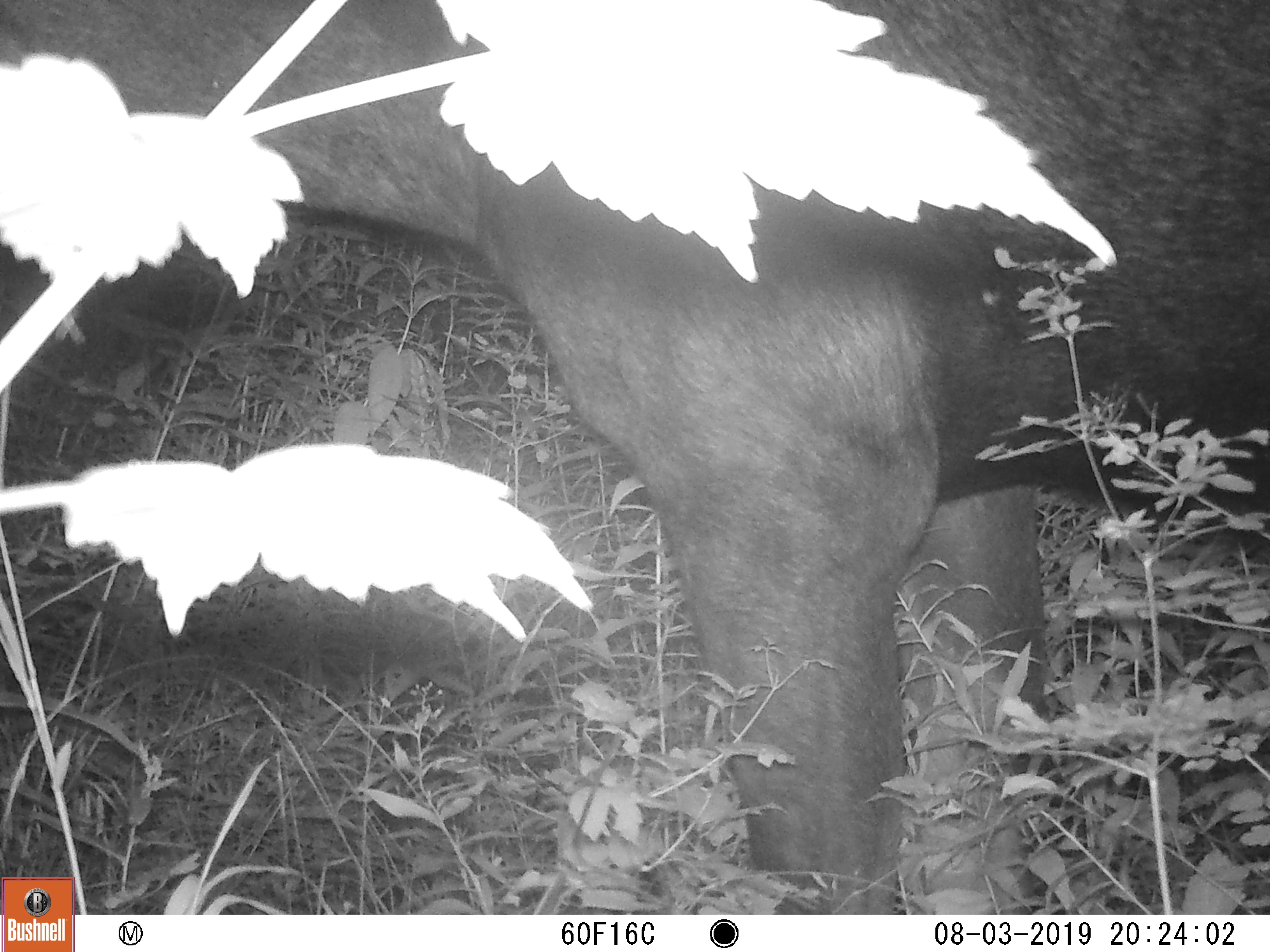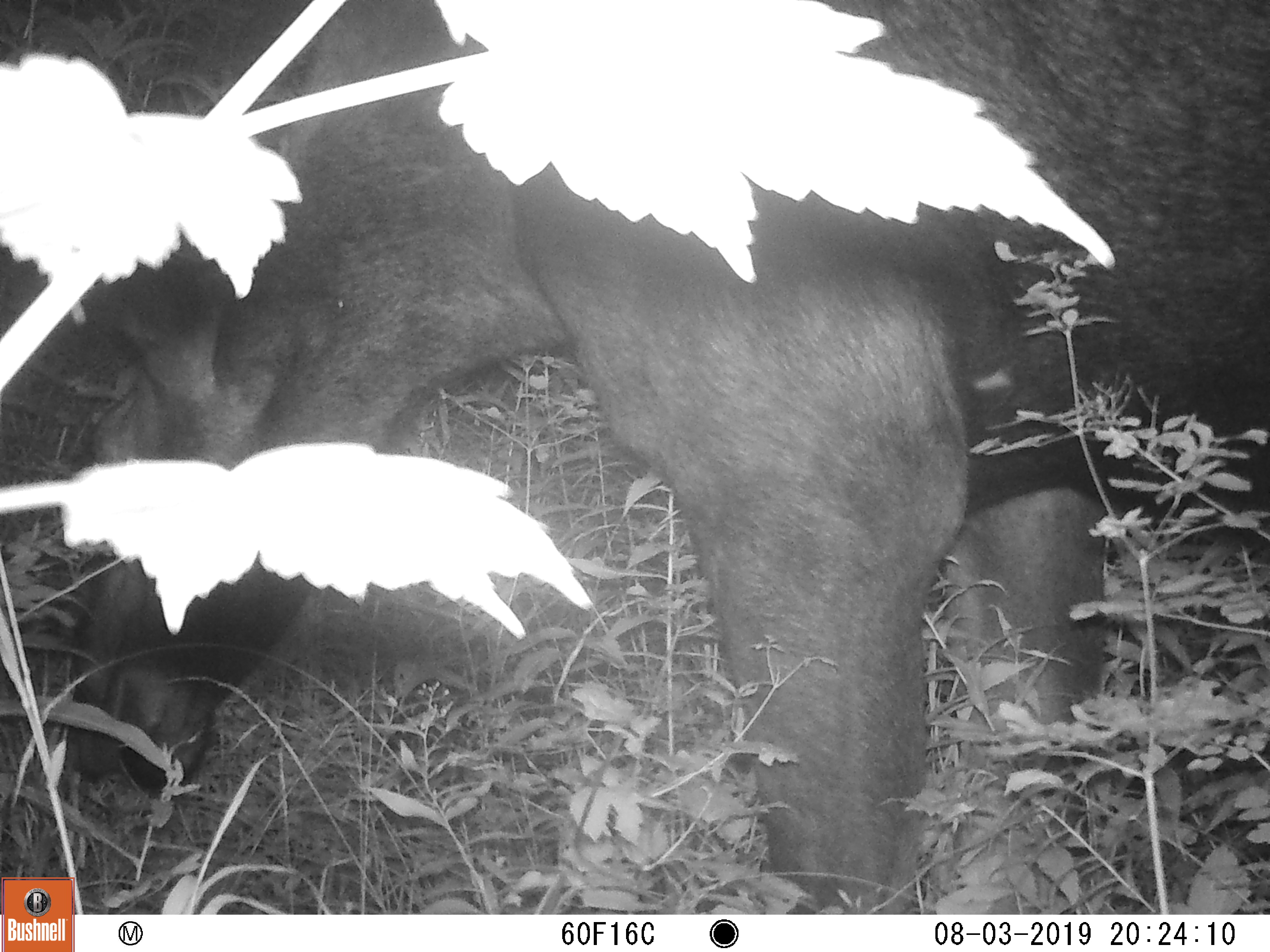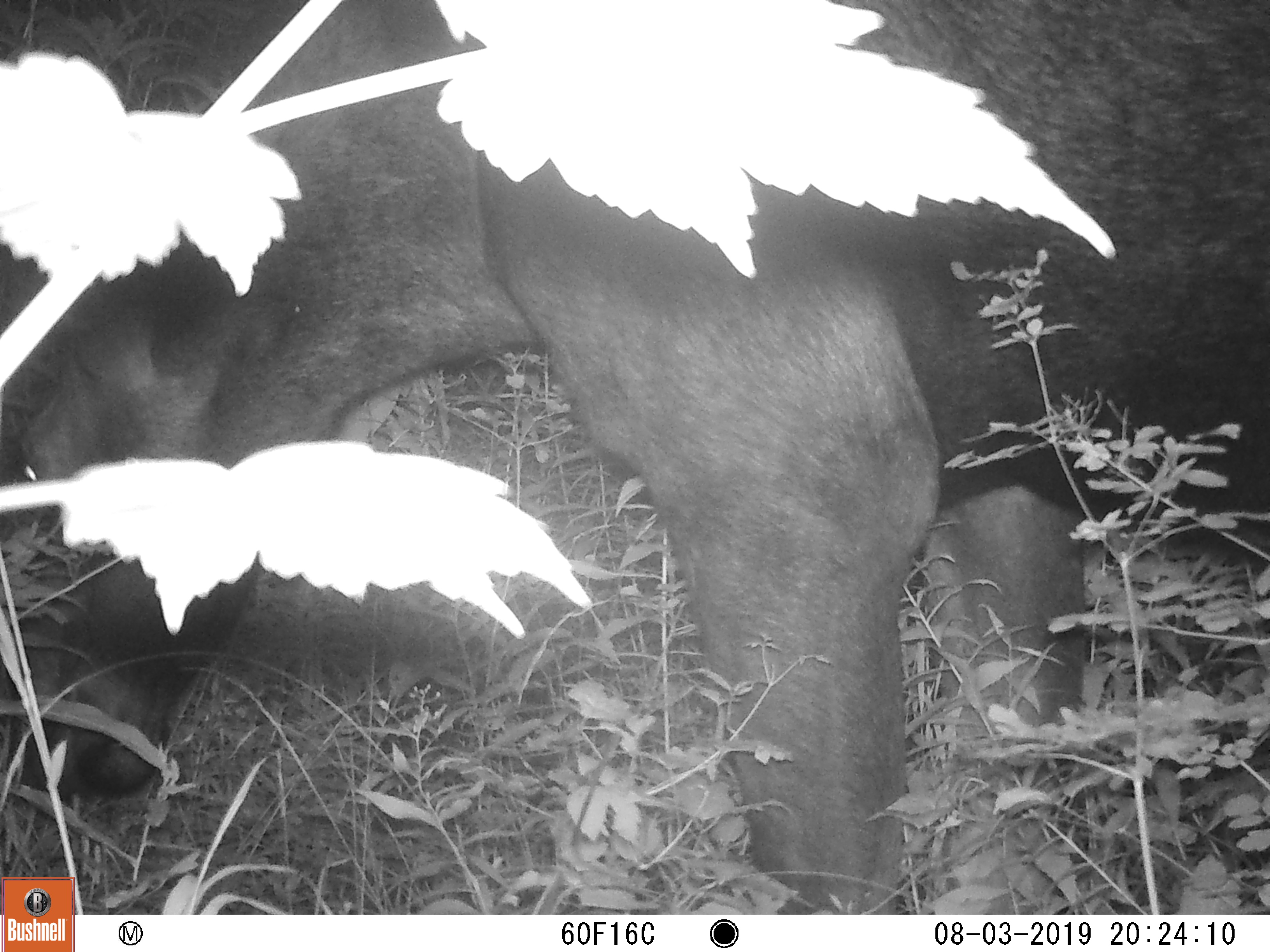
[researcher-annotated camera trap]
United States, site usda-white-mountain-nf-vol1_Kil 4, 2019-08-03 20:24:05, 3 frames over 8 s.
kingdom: Animalia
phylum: Chordata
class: Mammalia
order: Artiodactyla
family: Cervidae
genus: Alces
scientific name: Alces alces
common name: moose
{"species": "moose (Alces alces)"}